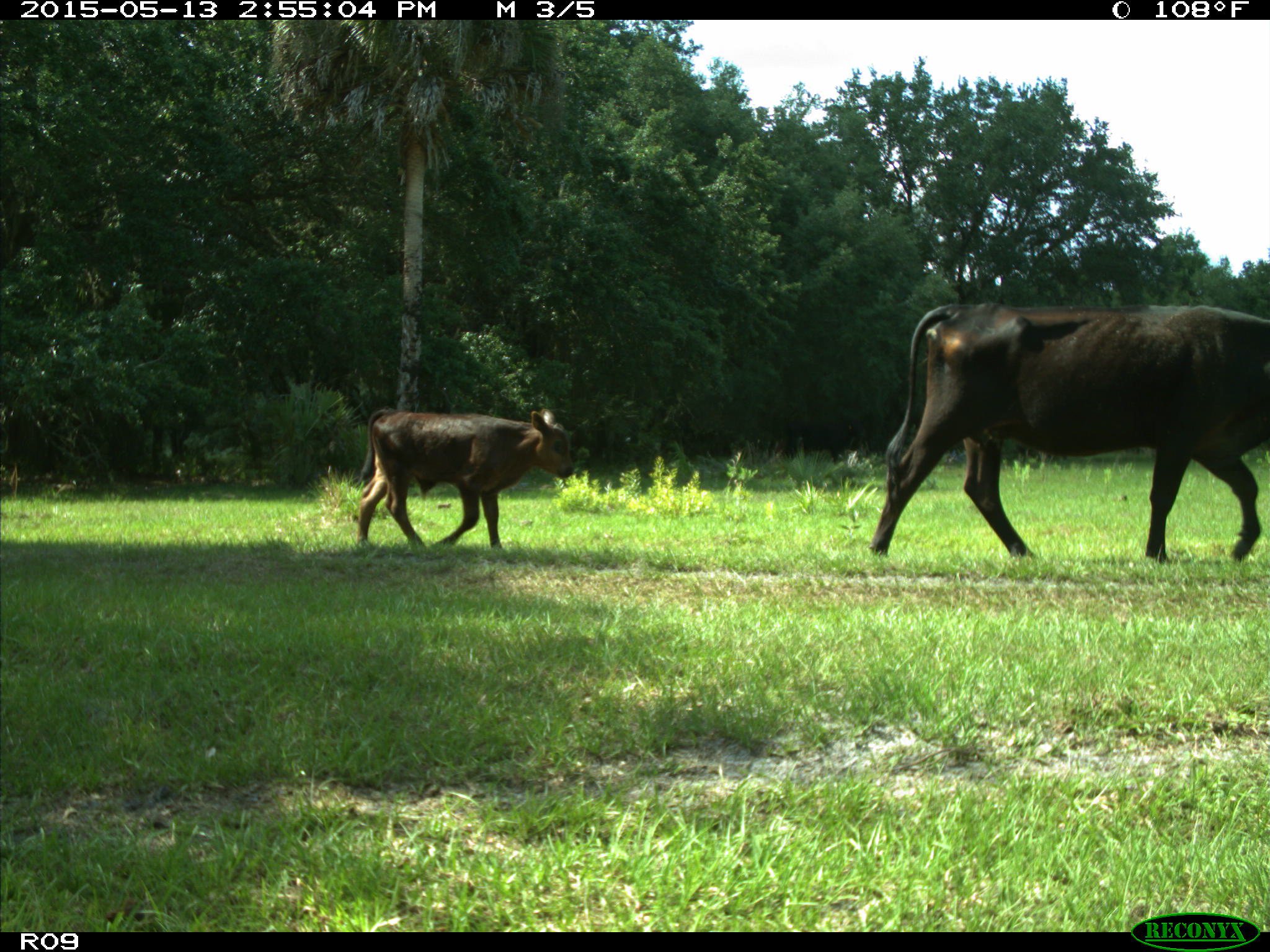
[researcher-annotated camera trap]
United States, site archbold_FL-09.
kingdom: Animalia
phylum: Chordata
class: Mammalia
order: Artiodactyla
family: Bovidae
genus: Bos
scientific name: Bos taurus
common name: domestic cow